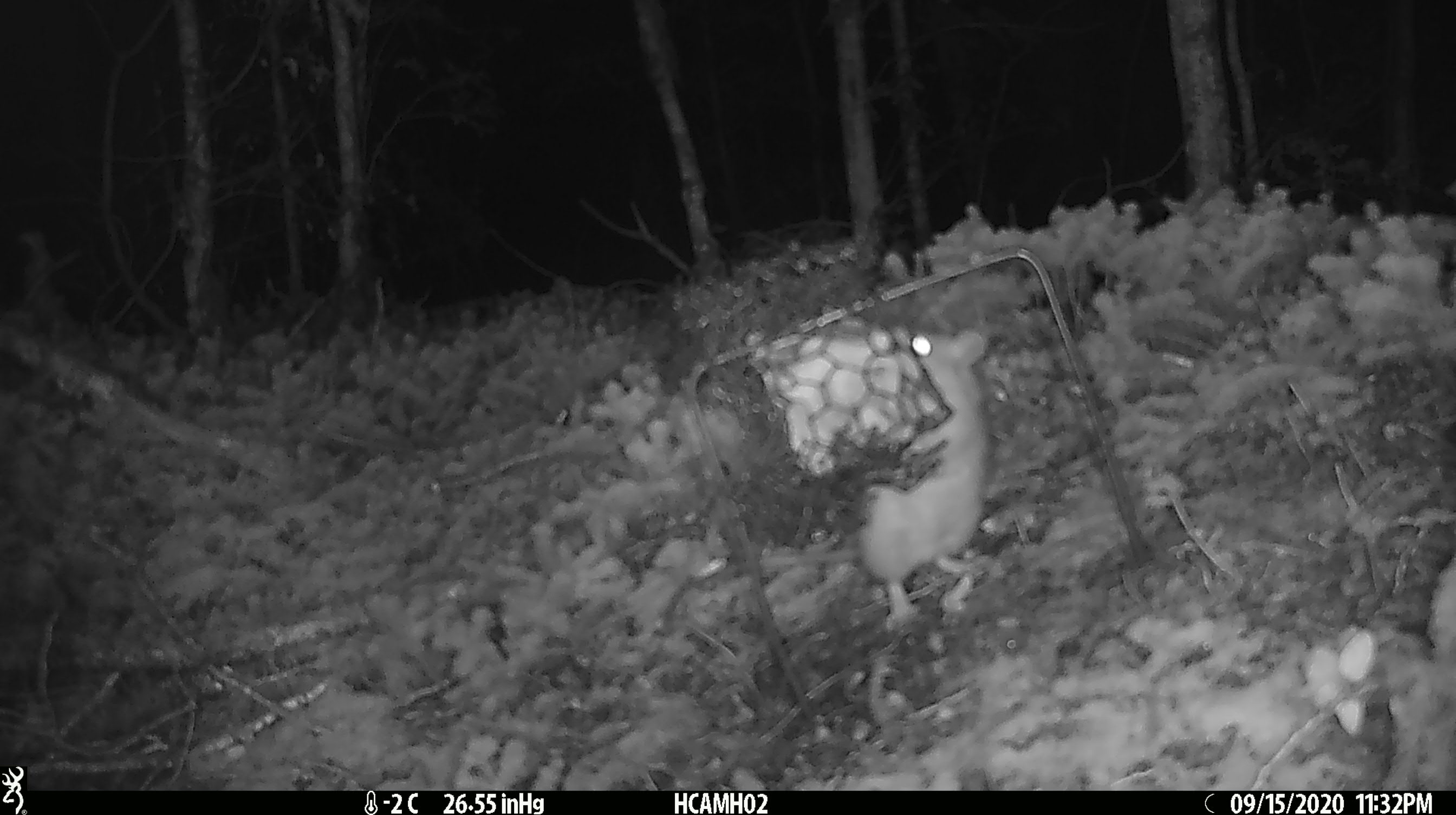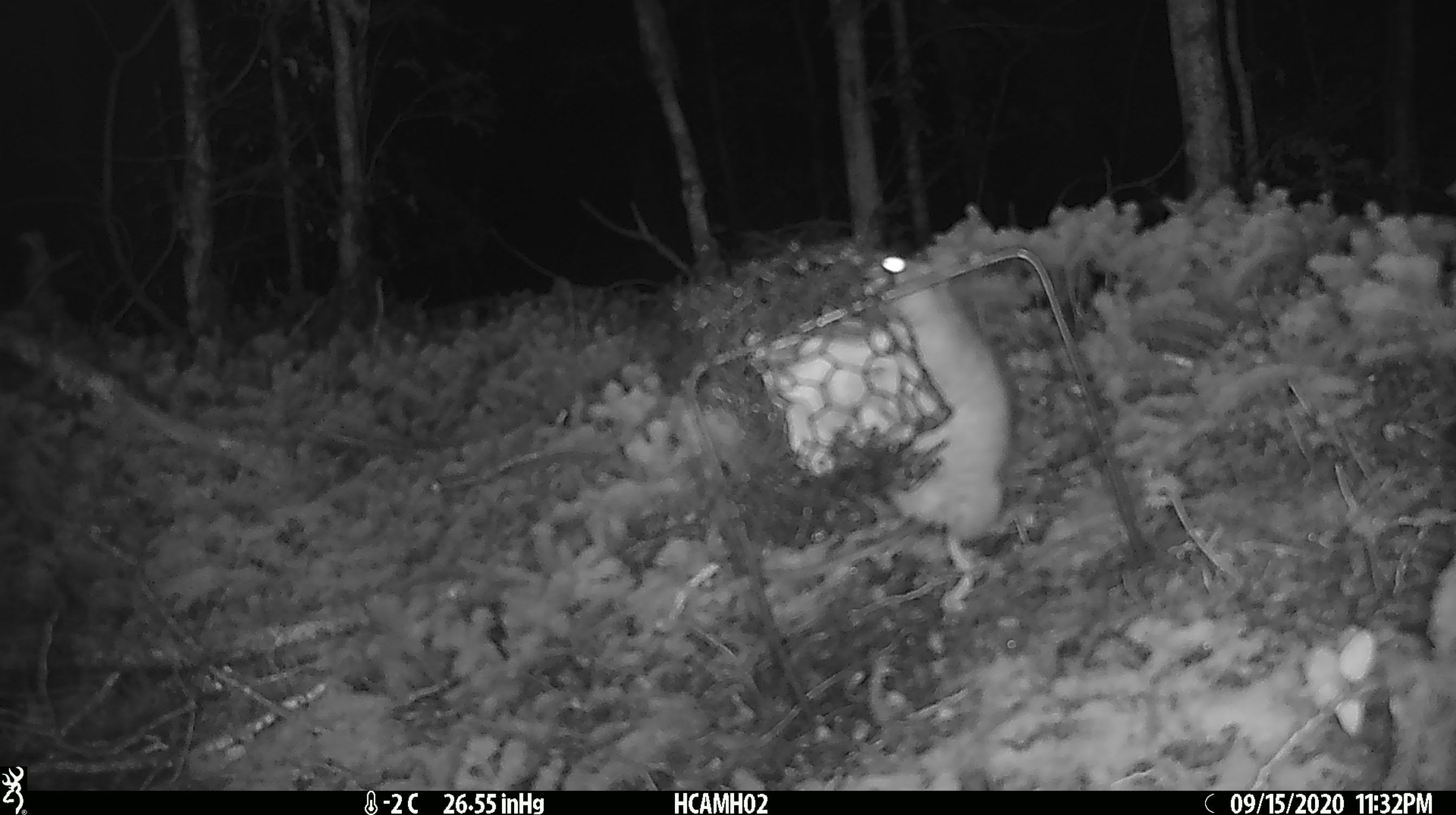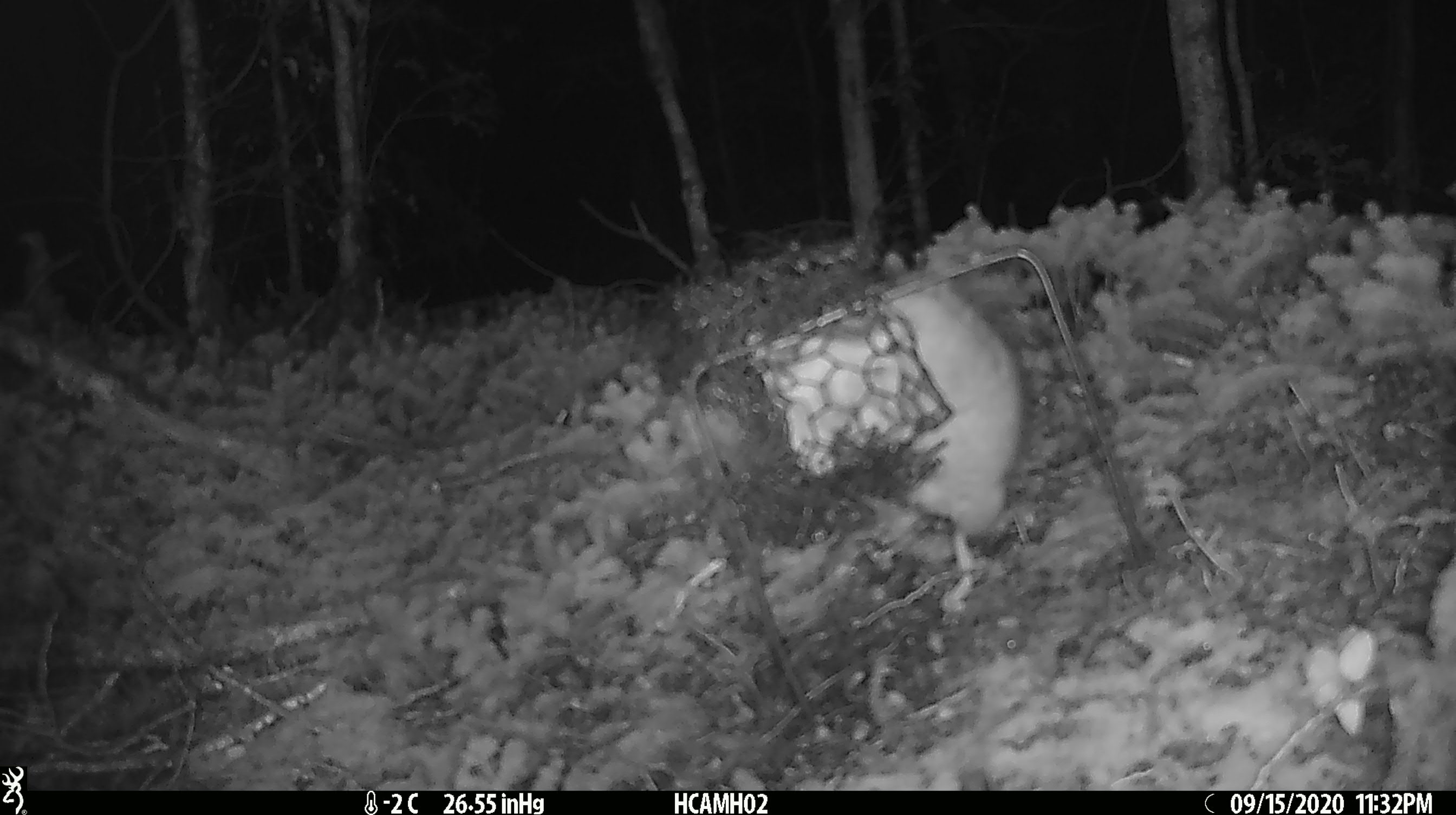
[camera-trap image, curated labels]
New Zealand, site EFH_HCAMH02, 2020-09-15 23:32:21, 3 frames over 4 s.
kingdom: Animalia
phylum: Chordata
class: Mammalia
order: Rodentia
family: Muridae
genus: Rattus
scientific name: Rattus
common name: rat